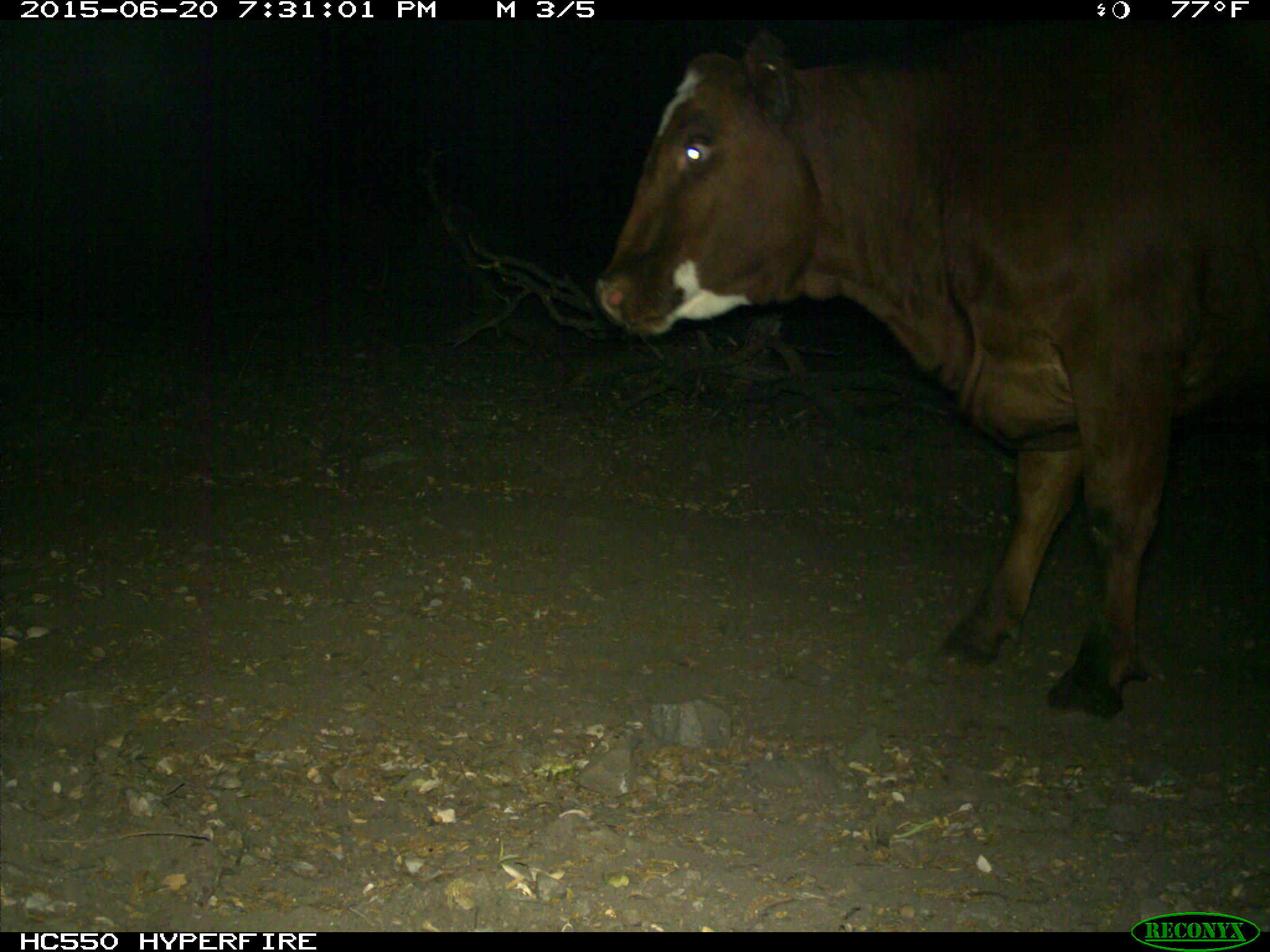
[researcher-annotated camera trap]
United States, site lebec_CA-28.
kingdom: Animalia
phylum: Chordata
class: Mammalia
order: Artiodactyla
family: Bovidae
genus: Bos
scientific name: Bos taurus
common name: domestic cow